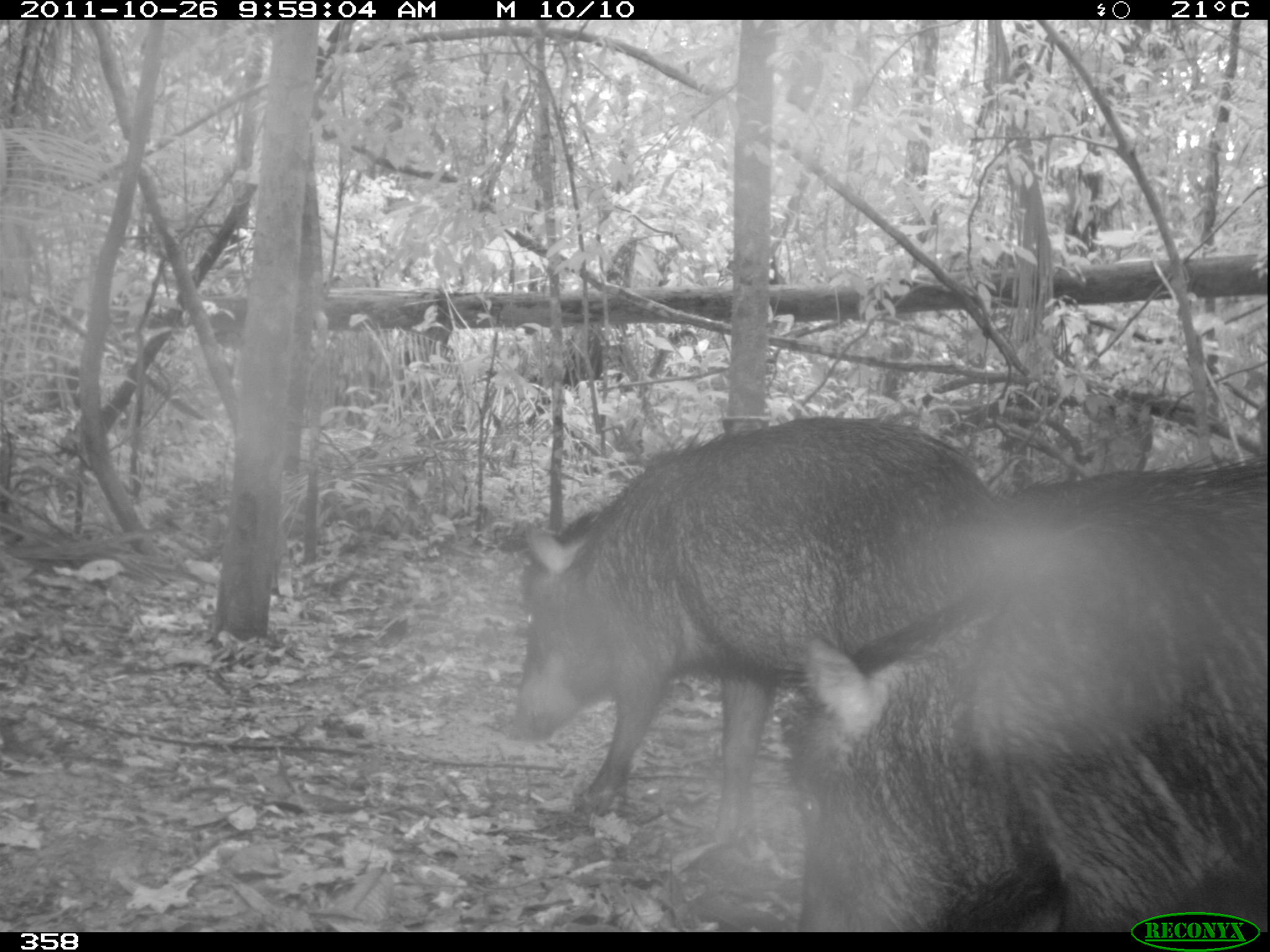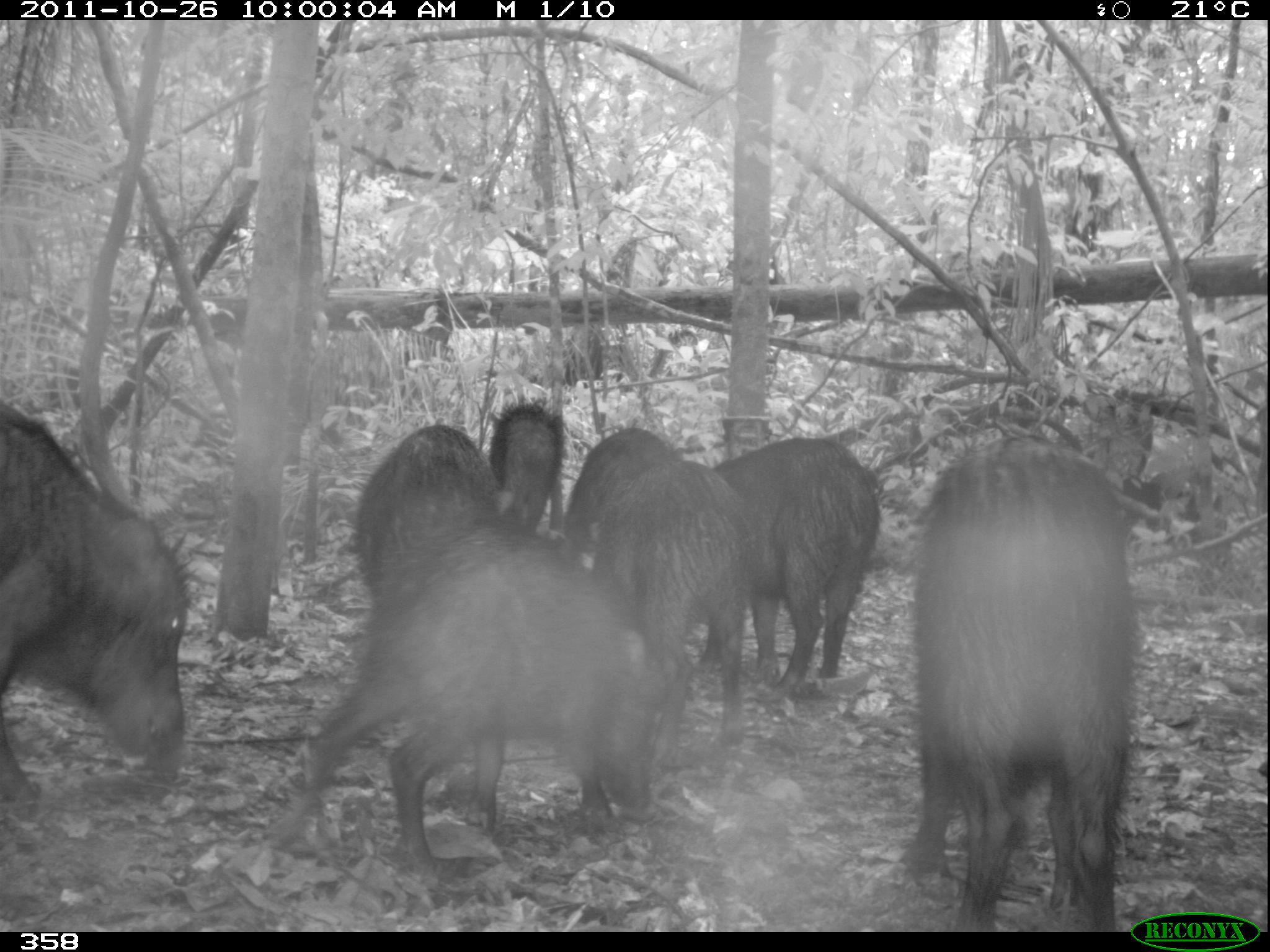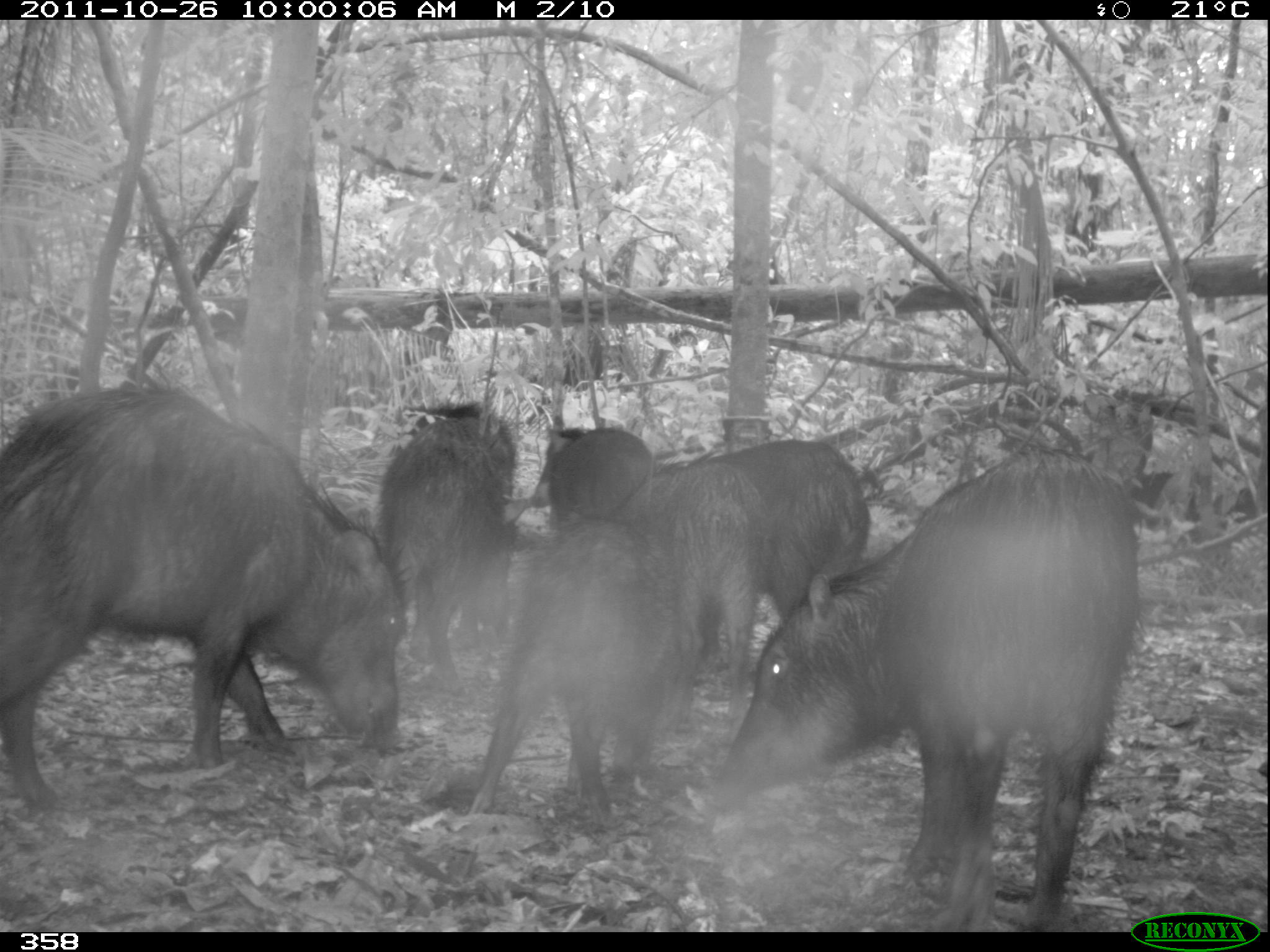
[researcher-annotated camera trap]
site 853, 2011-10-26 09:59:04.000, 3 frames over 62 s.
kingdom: Animalia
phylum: Chordata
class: Mammalia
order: Artiodactyla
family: Tayassuidae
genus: Tayassu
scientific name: Tayassu pecari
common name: white-lipped peccary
Tayassu pecari (white-lipped peccary).